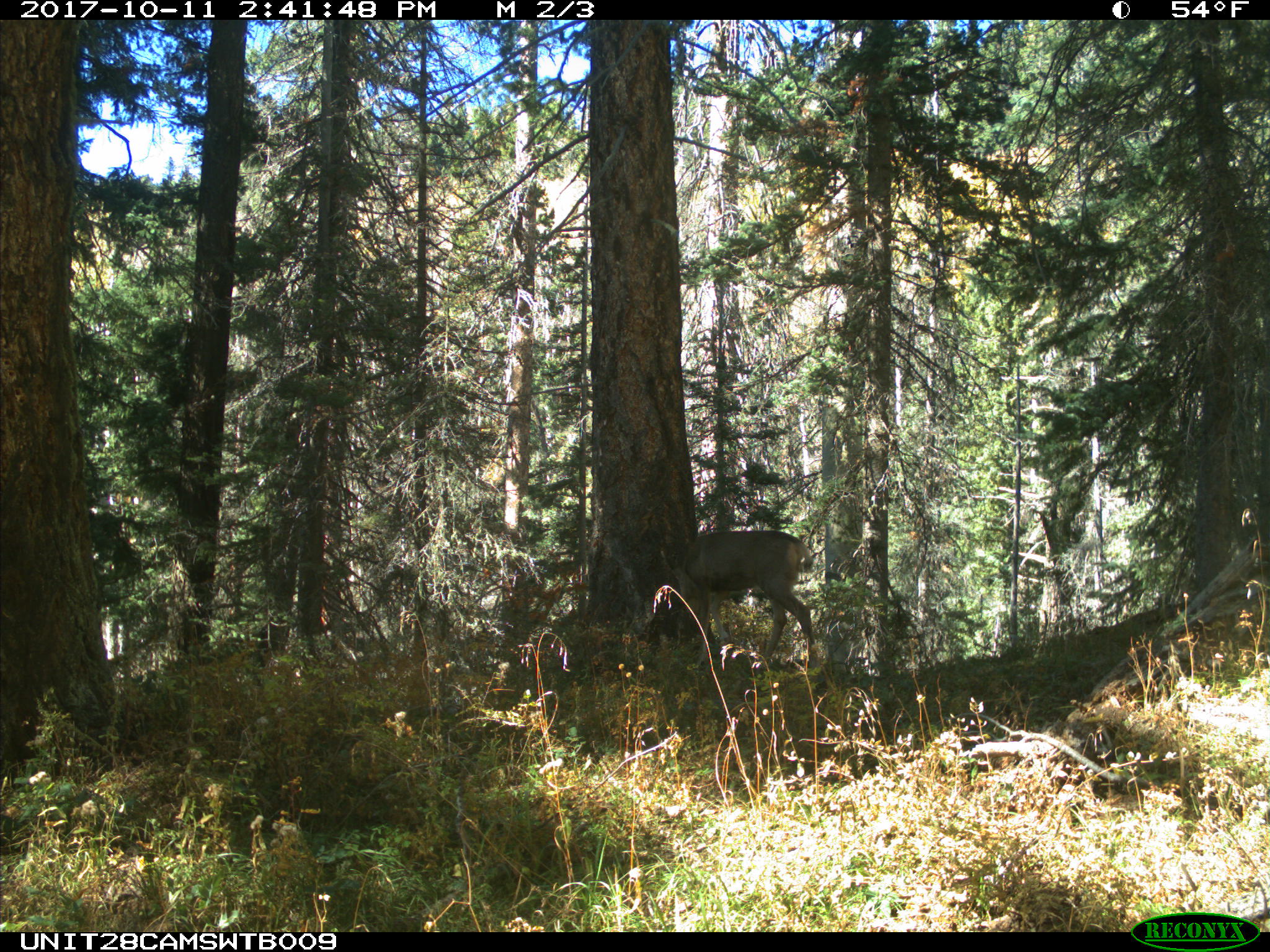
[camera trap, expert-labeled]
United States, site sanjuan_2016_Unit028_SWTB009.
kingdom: Animalia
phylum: Chordata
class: Mammalia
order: Artiodactyla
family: Cervidae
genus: Odocoileus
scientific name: Odocoileus hemionus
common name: mule deer